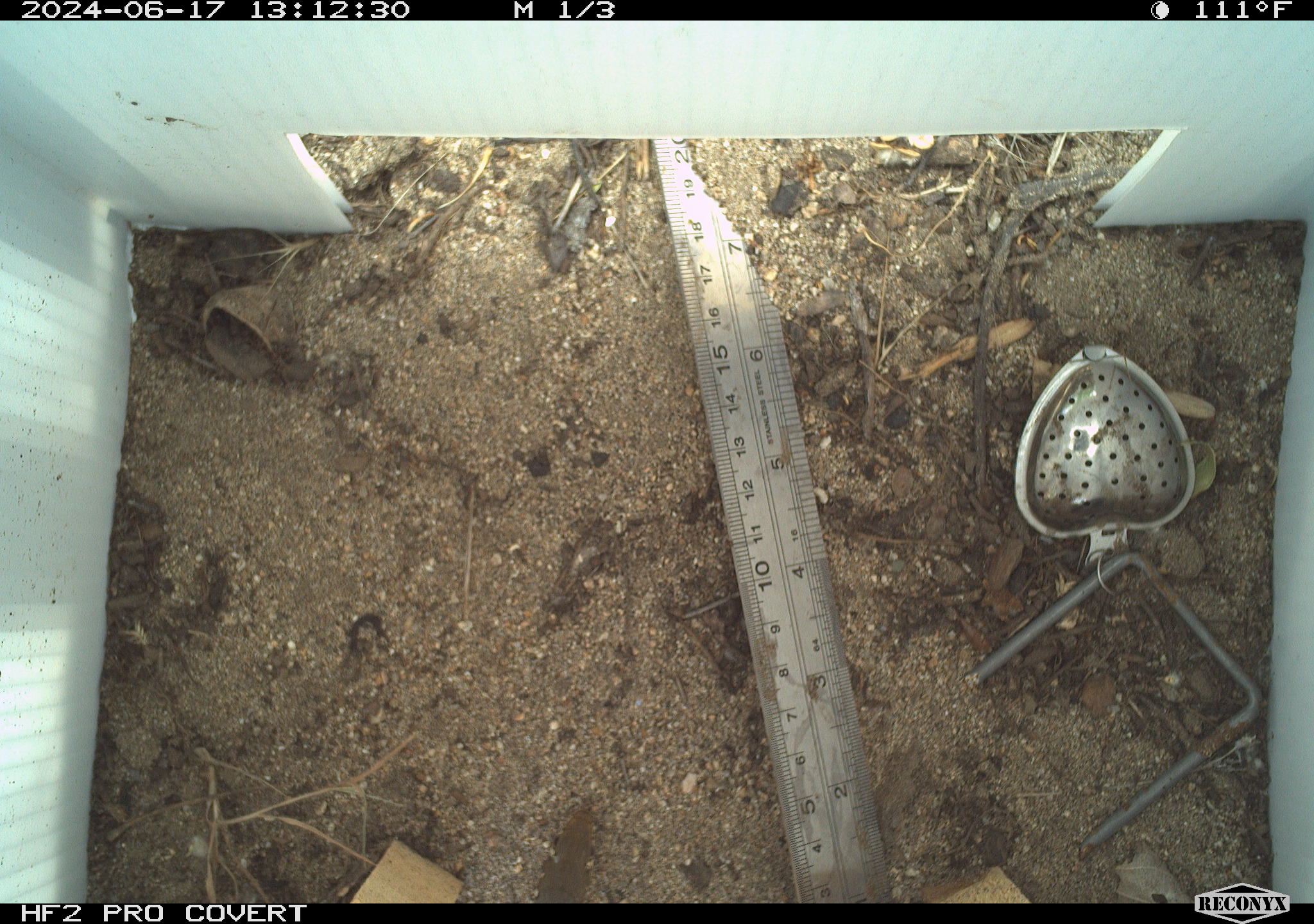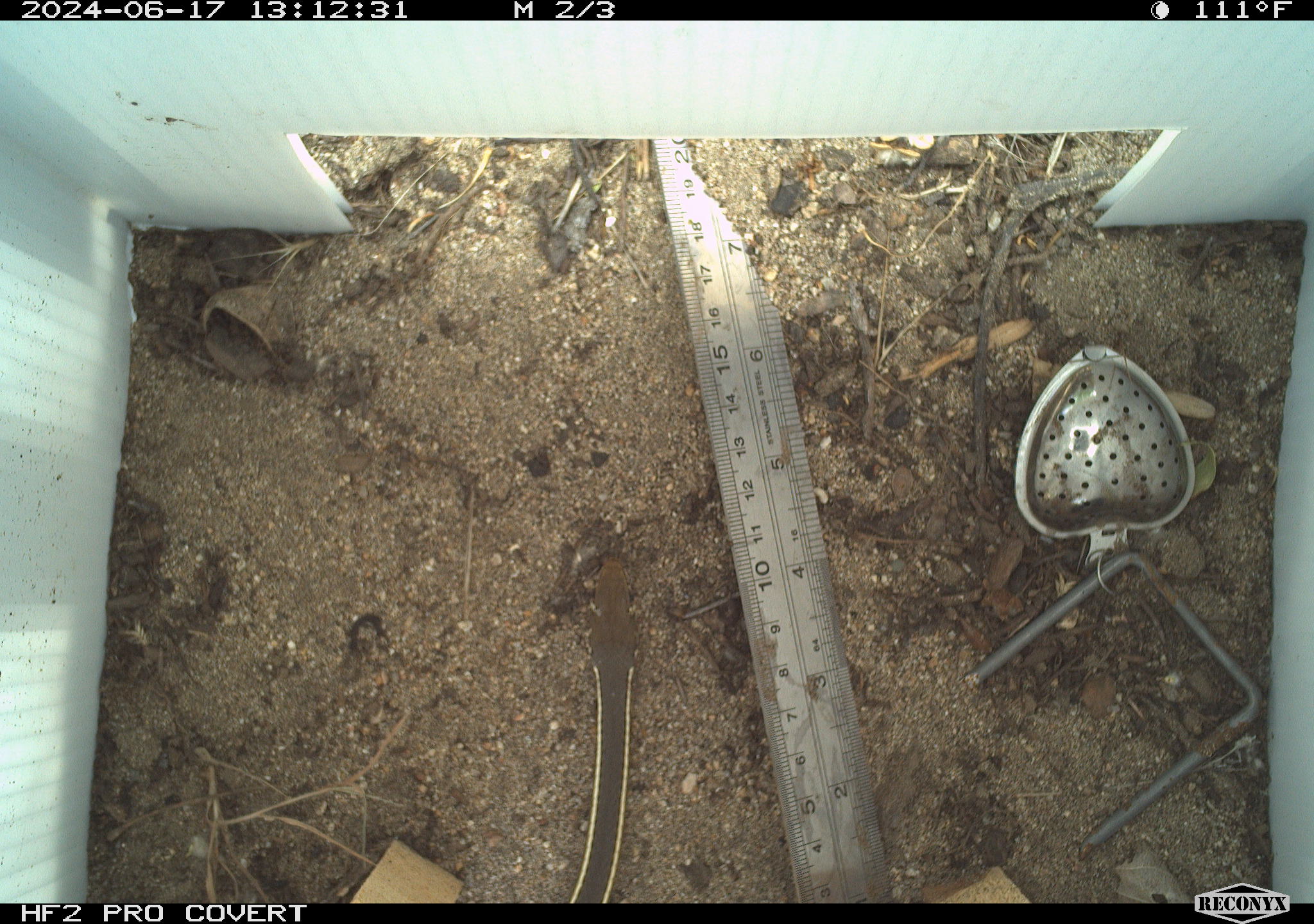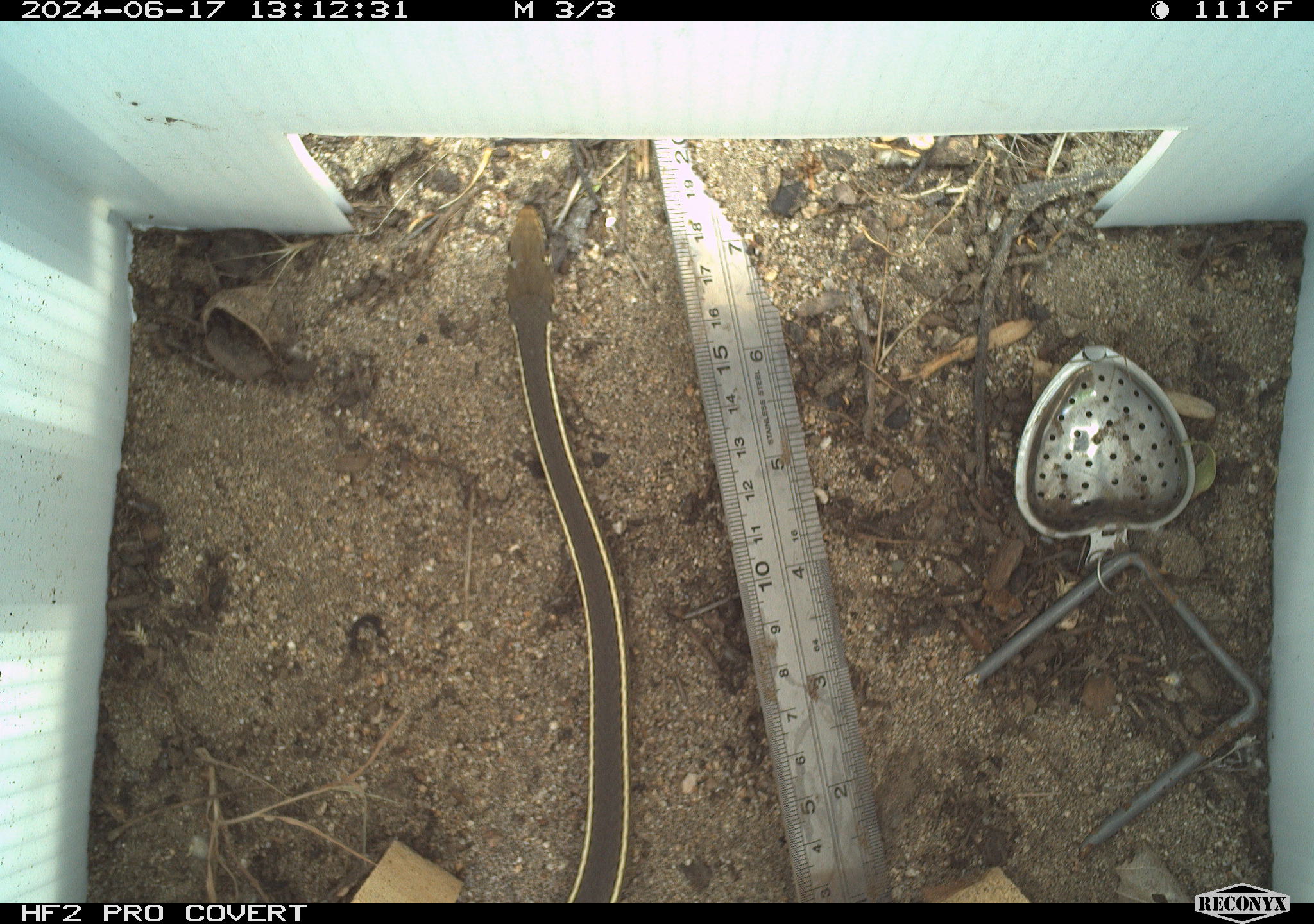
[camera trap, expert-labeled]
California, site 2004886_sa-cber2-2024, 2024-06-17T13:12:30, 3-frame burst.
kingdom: Animalia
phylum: Chordata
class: Reptilia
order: Squamata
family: Colubridae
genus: Masticophis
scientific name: Masticophis flagellum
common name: coachwhip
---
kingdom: Animalia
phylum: Chordata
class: Reptilia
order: Squamata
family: Colubridae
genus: Masticophis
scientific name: Masticophis lateralis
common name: striped racer